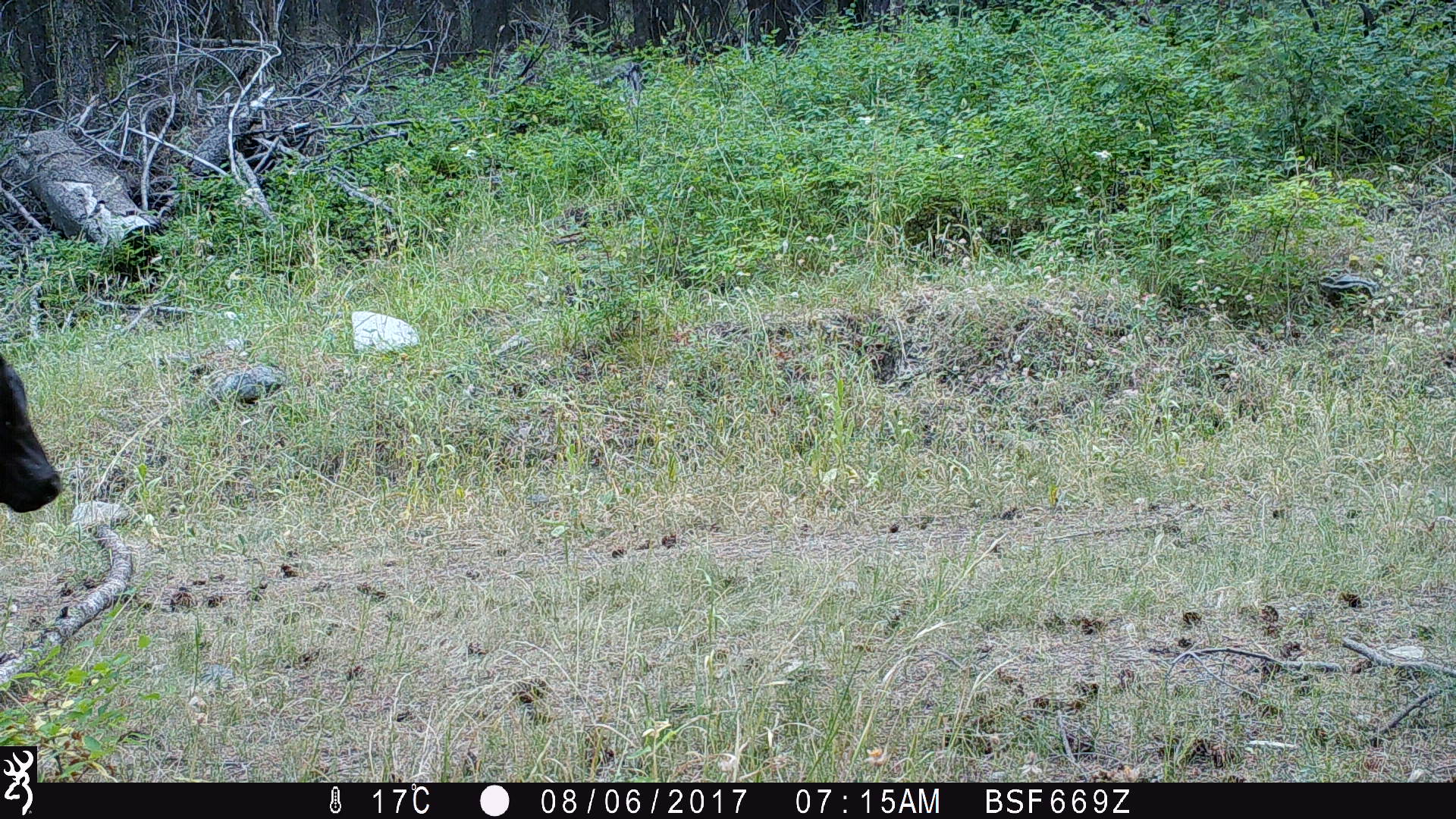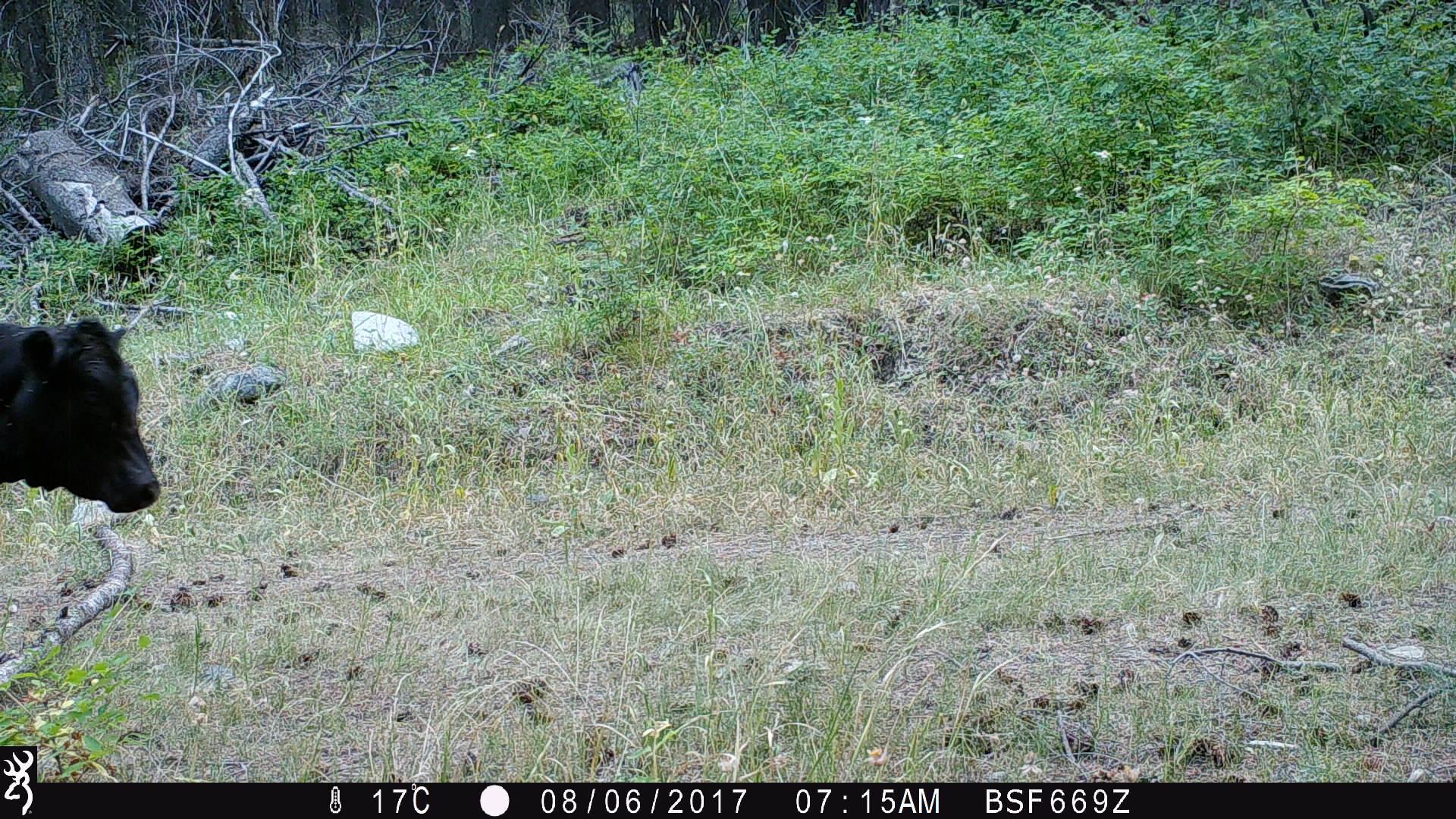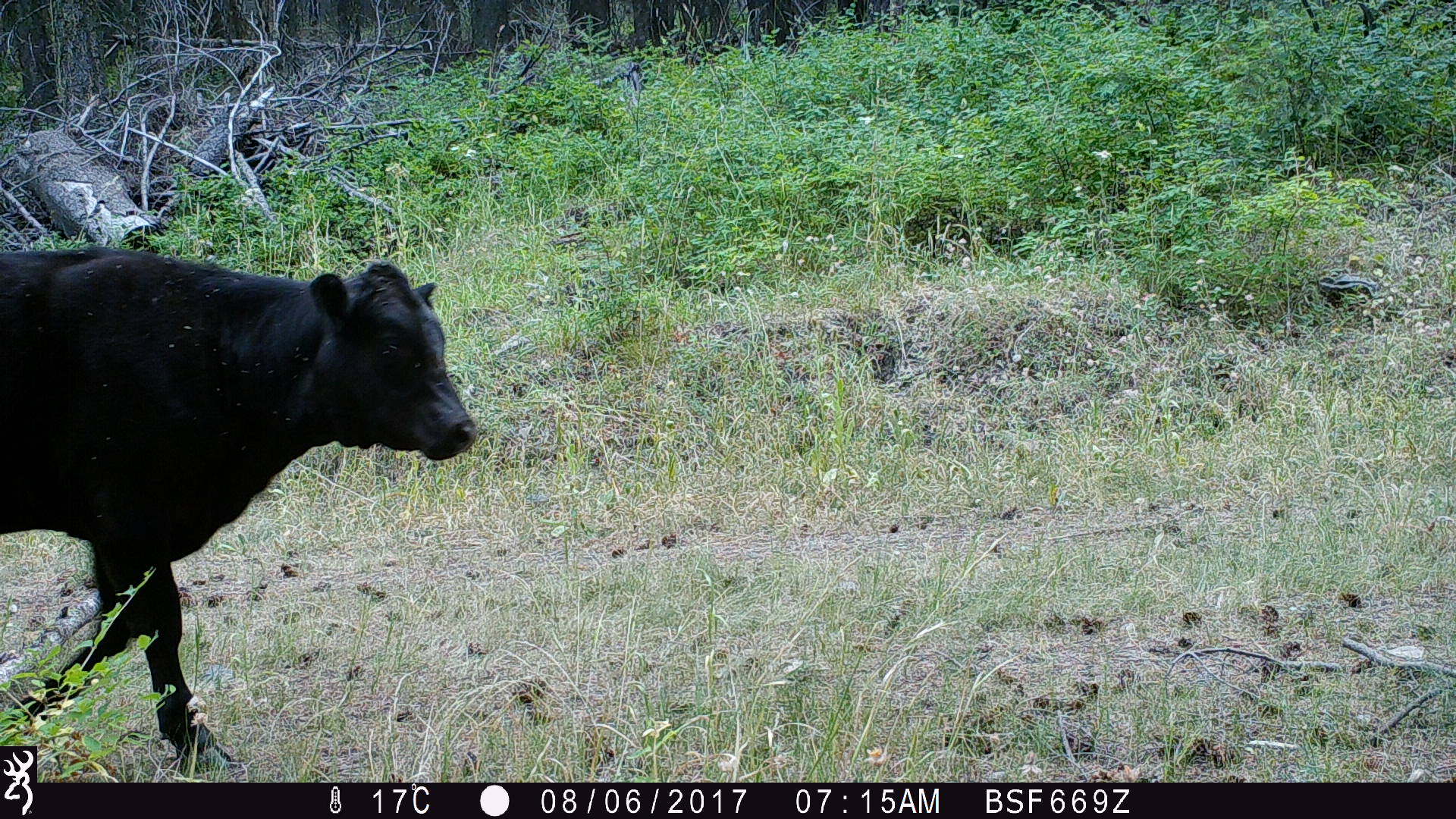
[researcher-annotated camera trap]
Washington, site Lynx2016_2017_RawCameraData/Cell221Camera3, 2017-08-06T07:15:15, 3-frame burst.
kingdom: Animalia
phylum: Chordata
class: Mammalia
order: Artiodactyla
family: Bovidae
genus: Bos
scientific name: Bos taurus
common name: domestic cattle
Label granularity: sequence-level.